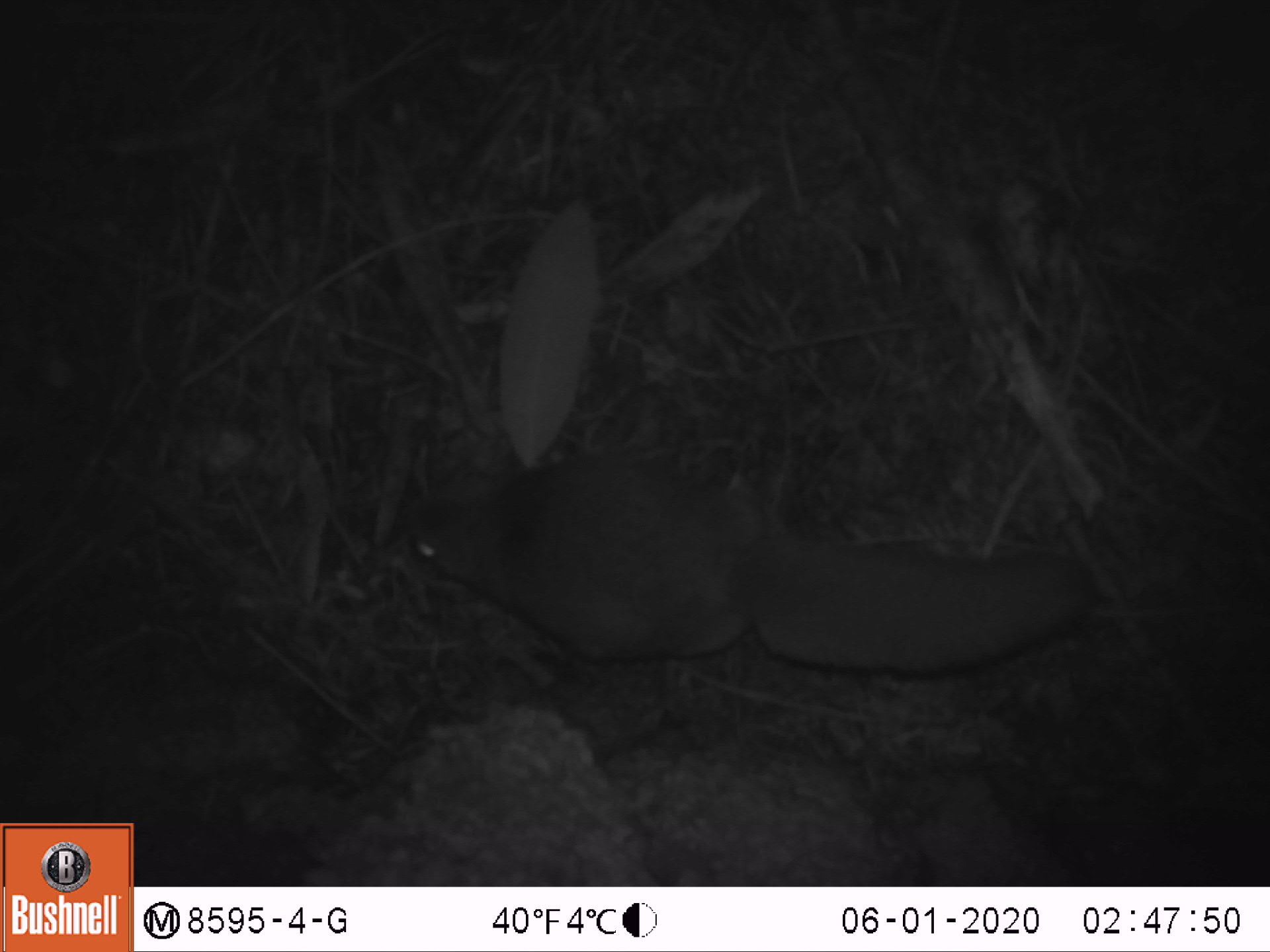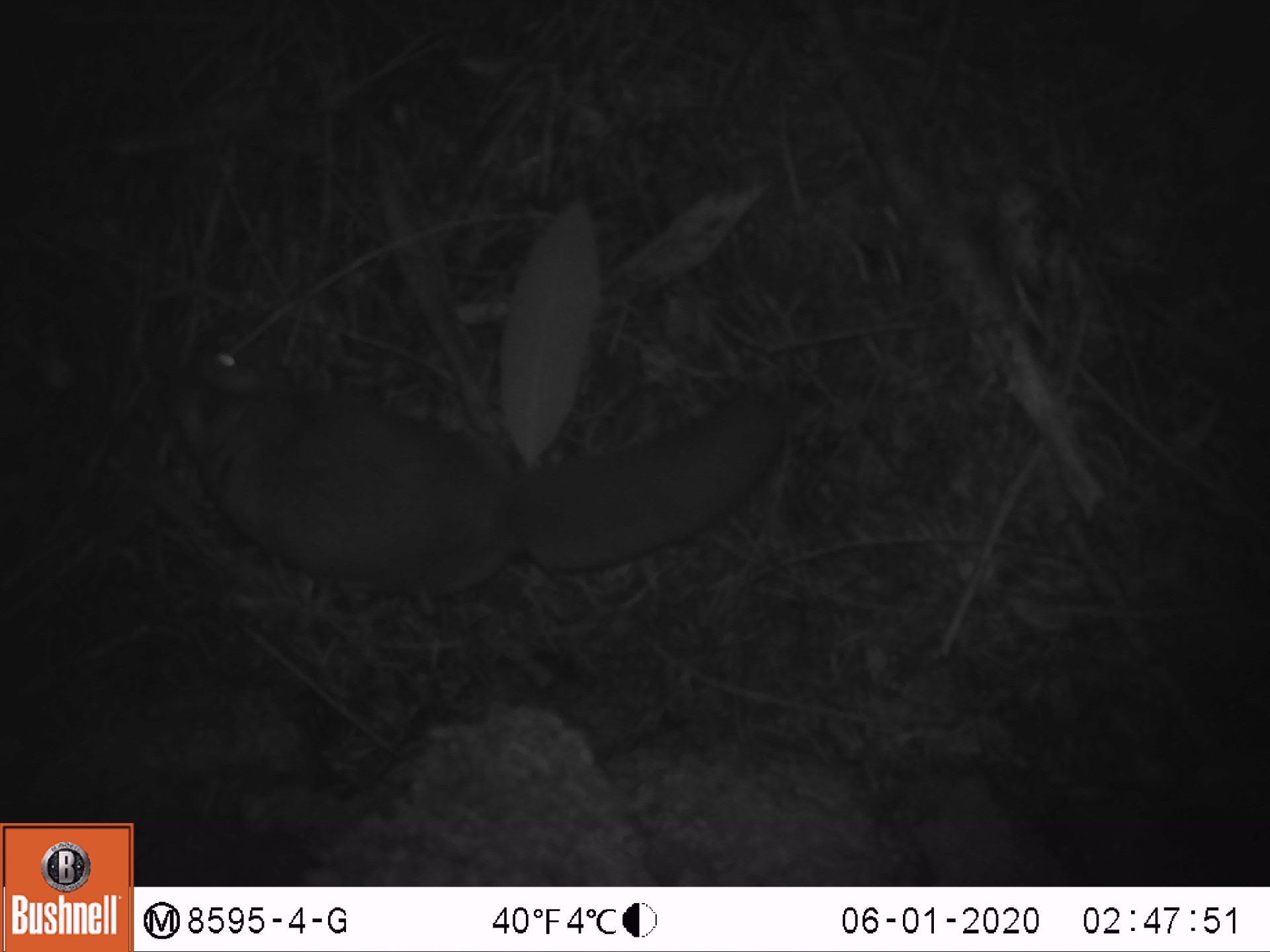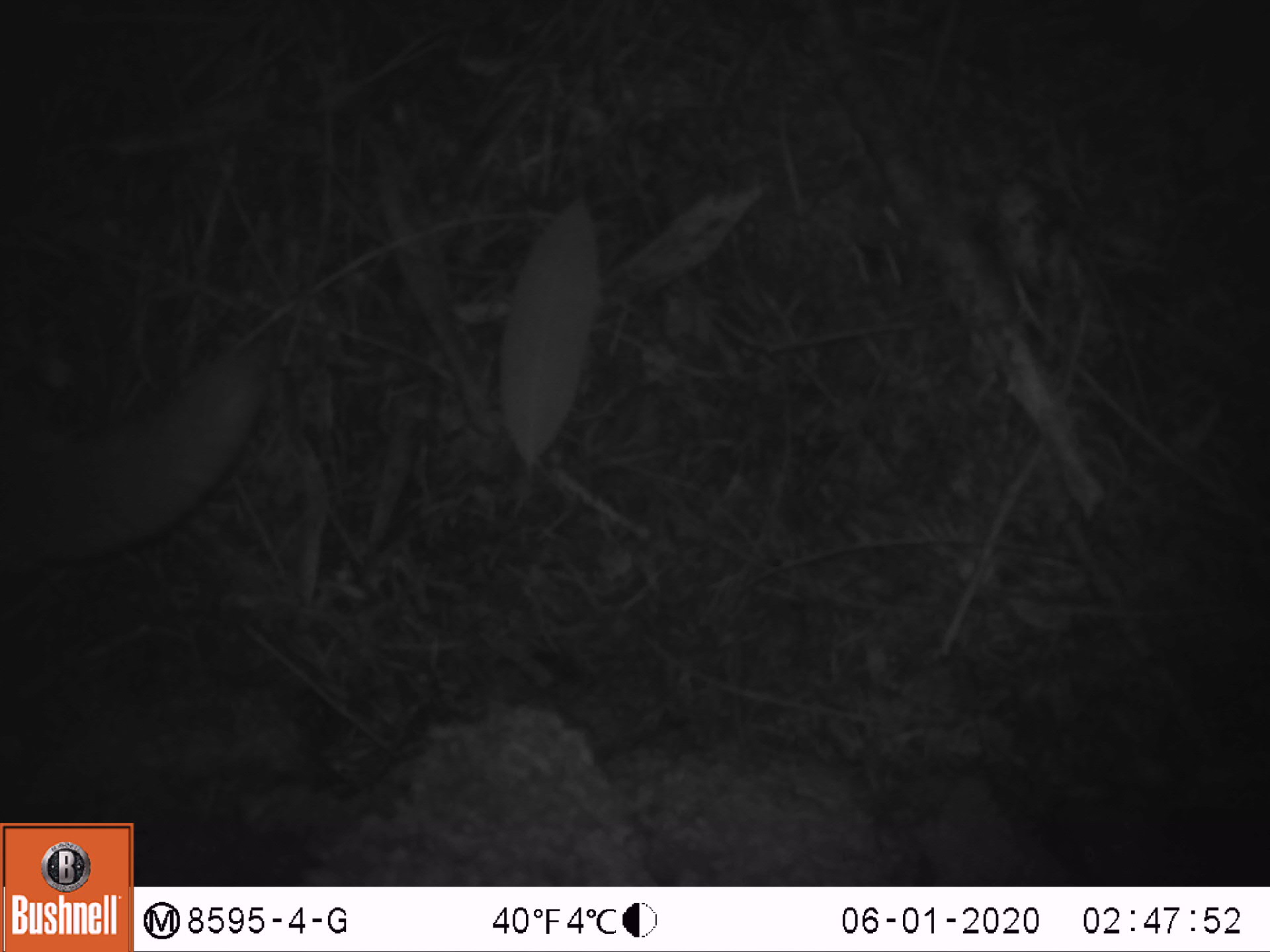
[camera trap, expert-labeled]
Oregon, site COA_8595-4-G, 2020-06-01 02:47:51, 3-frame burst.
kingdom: Animalia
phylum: Chordata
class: Mammalia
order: Rodentia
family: Sciuridae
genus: Glaucomys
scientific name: Glaucomys oregonensis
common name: humboldt's flying squirrel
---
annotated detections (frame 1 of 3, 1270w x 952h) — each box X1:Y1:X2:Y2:
humboldt's flying squirrel: 380:433:1121:679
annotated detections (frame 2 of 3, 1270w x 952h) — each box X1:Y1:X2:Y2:
humboldt's flying squirrel: 140:335:807:609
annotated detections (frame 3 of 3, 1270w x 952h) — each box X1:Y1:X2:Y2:
humboldt's flying squirrel: 0:313:292:602